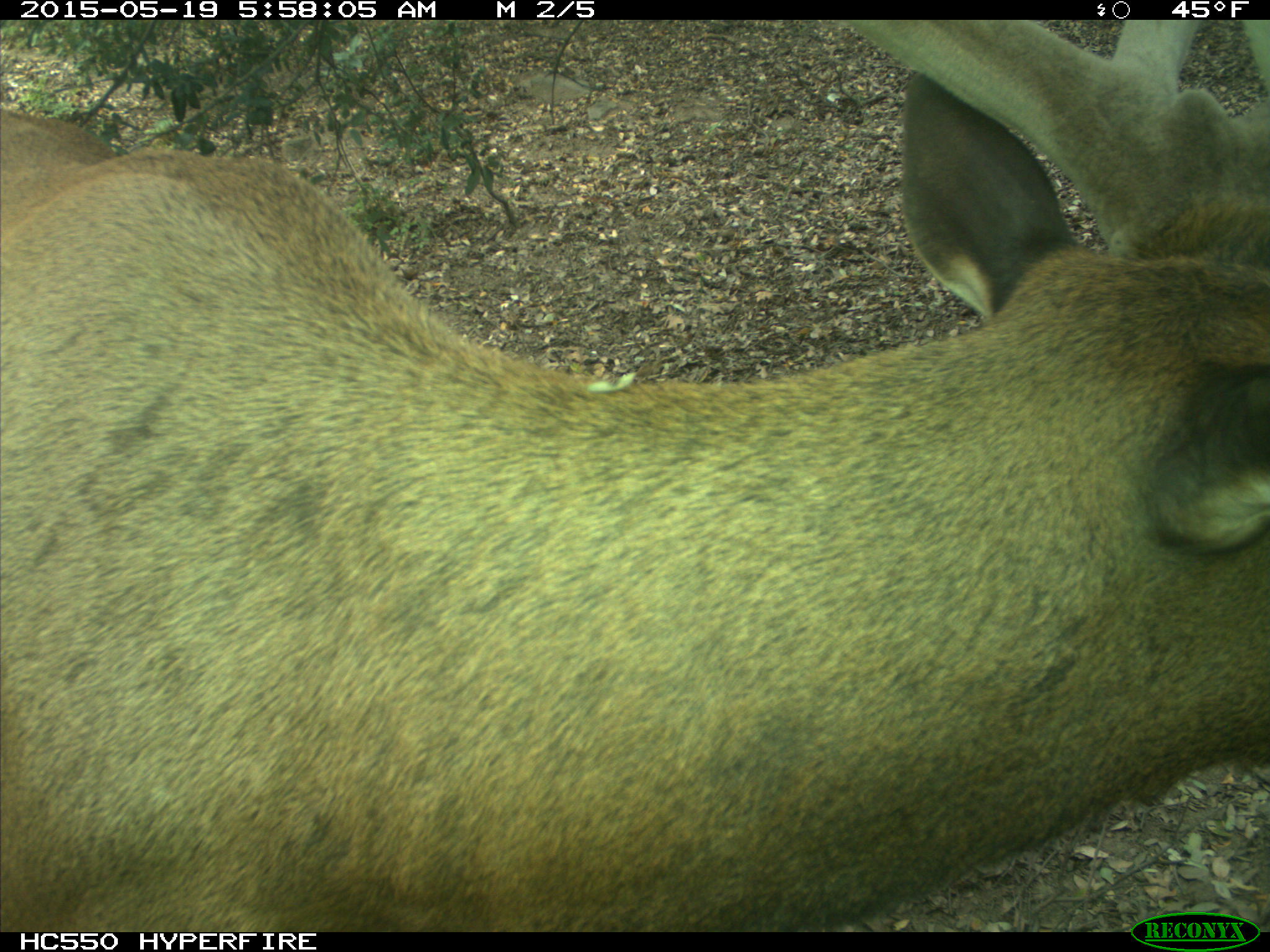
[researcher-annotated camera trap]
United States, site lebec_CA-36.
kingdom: Animalia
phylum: Chordata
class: Mammalia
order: Artiodactyla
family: Cervidae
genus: Cervus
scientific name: Cervus canadensis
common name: elk